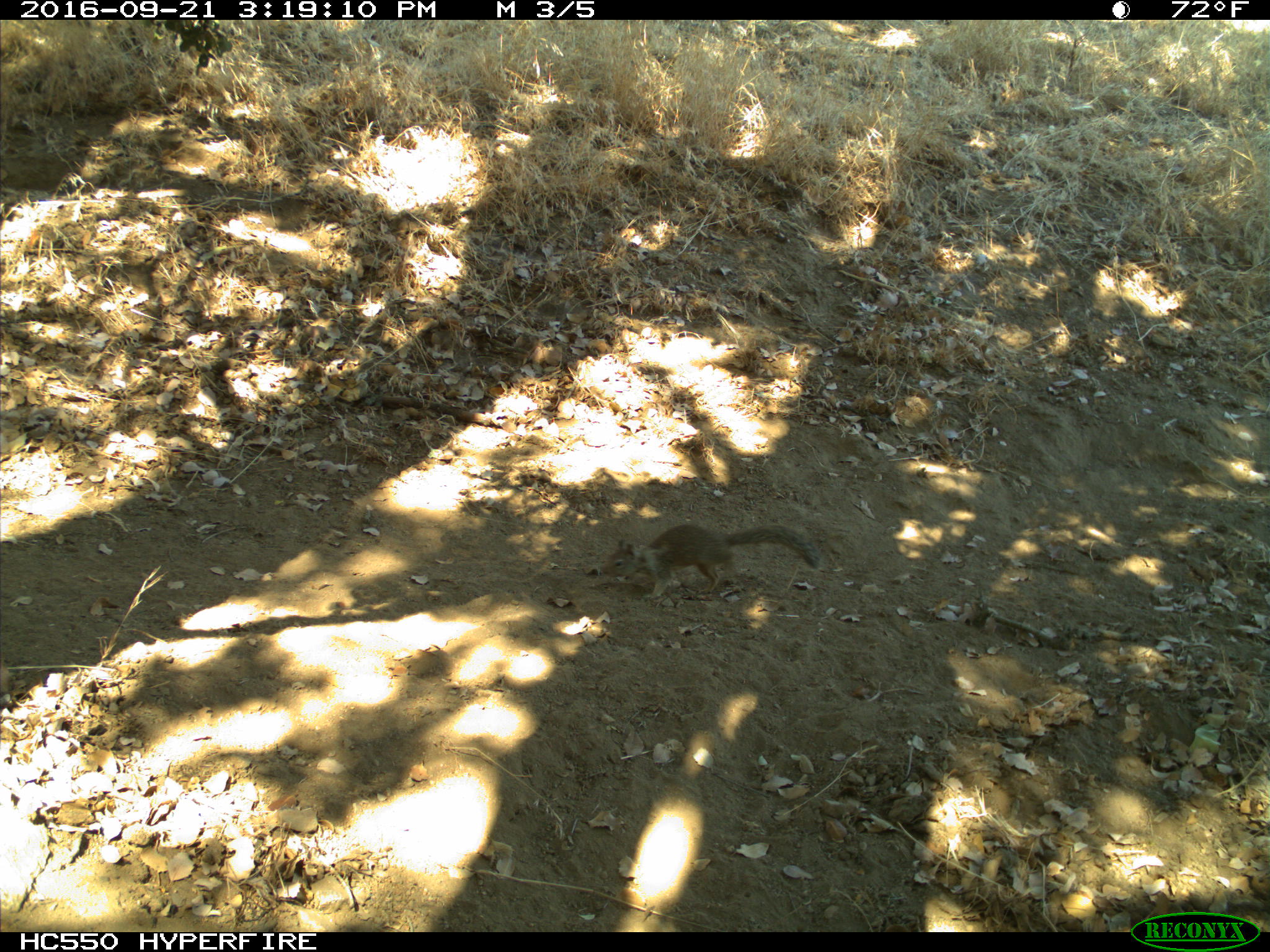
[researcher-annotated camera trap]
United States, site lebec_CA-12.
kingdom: Animalia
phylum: Chordata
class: Mammalia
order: Rodentia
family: Sciuridae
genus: Otospermophilus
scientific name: Otospermophilus beecheyi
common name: california ground squirrel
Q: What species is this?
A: Otospermophilus beecheyi (california ground squirrel).